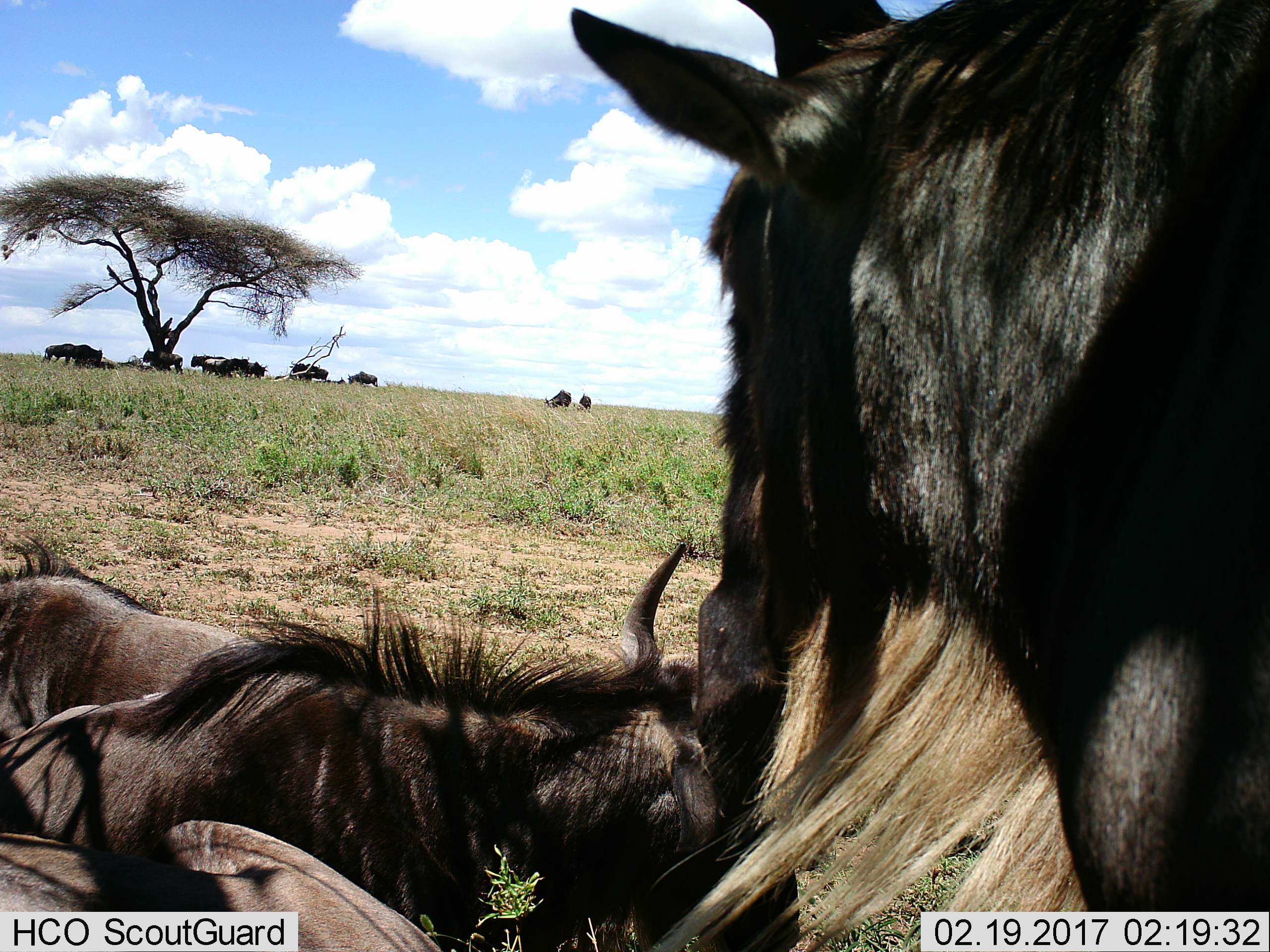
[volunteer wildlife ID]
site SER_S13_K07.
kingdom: Animalia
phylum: Chordata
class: Mammalia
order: Artiodactyla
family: Bovidae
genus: Connochaetes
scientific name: Connochaetes taurinus taurinus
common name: blue wildebeest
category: wildebeestblue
Wildebeestblue (blue wildebeest) (Connochaetes taurinus taurinus), count 11-50. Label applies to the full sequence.